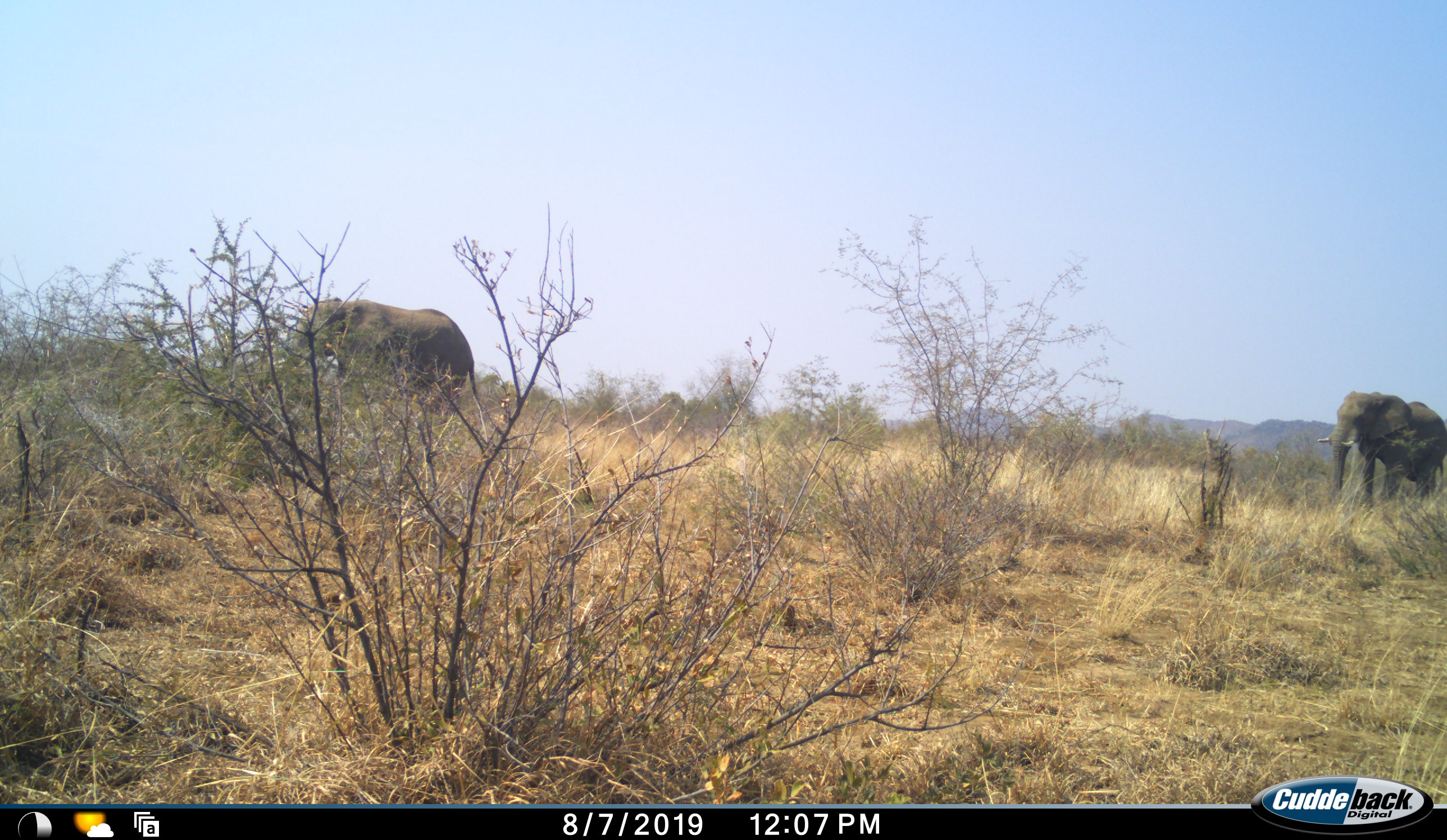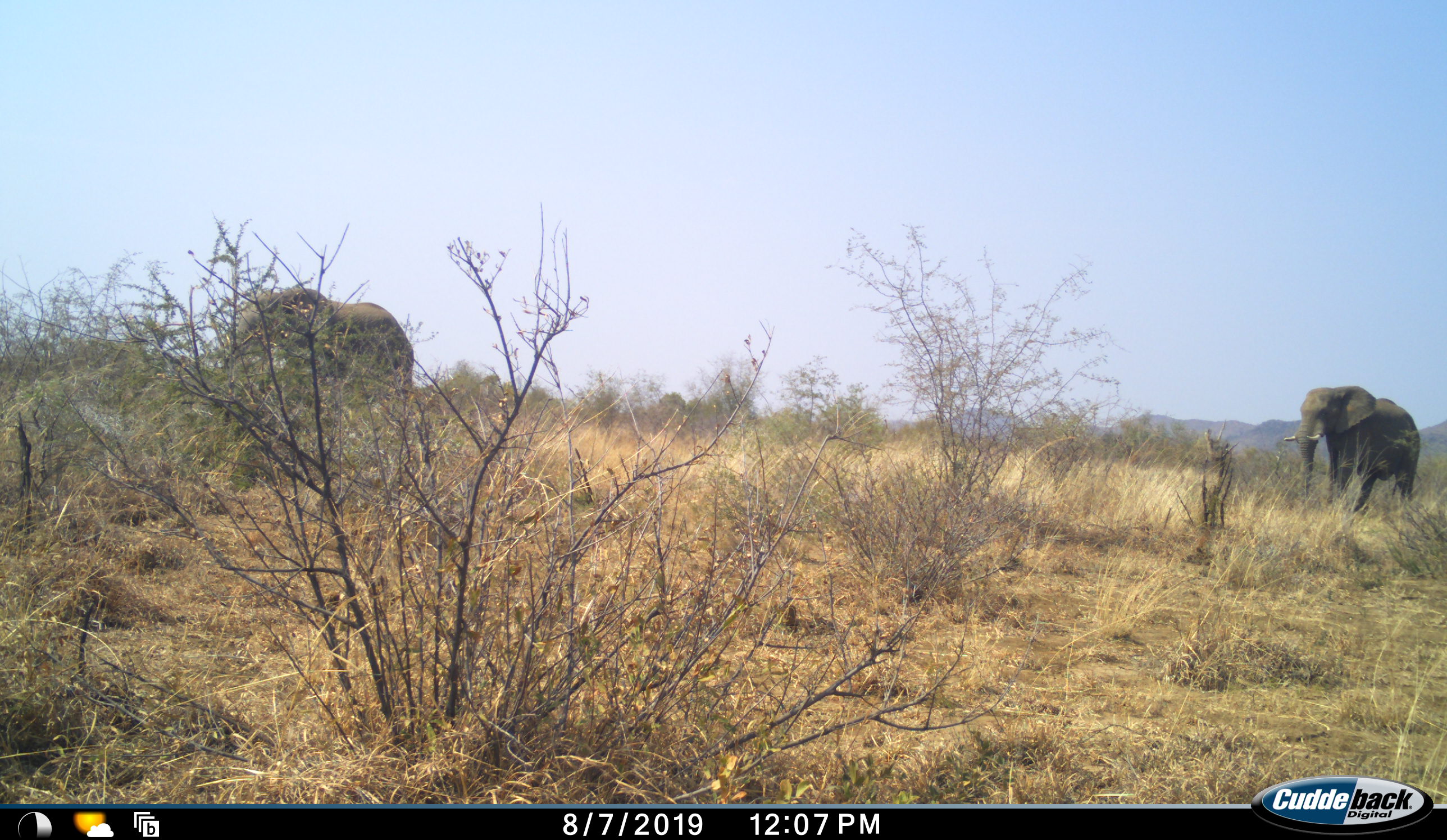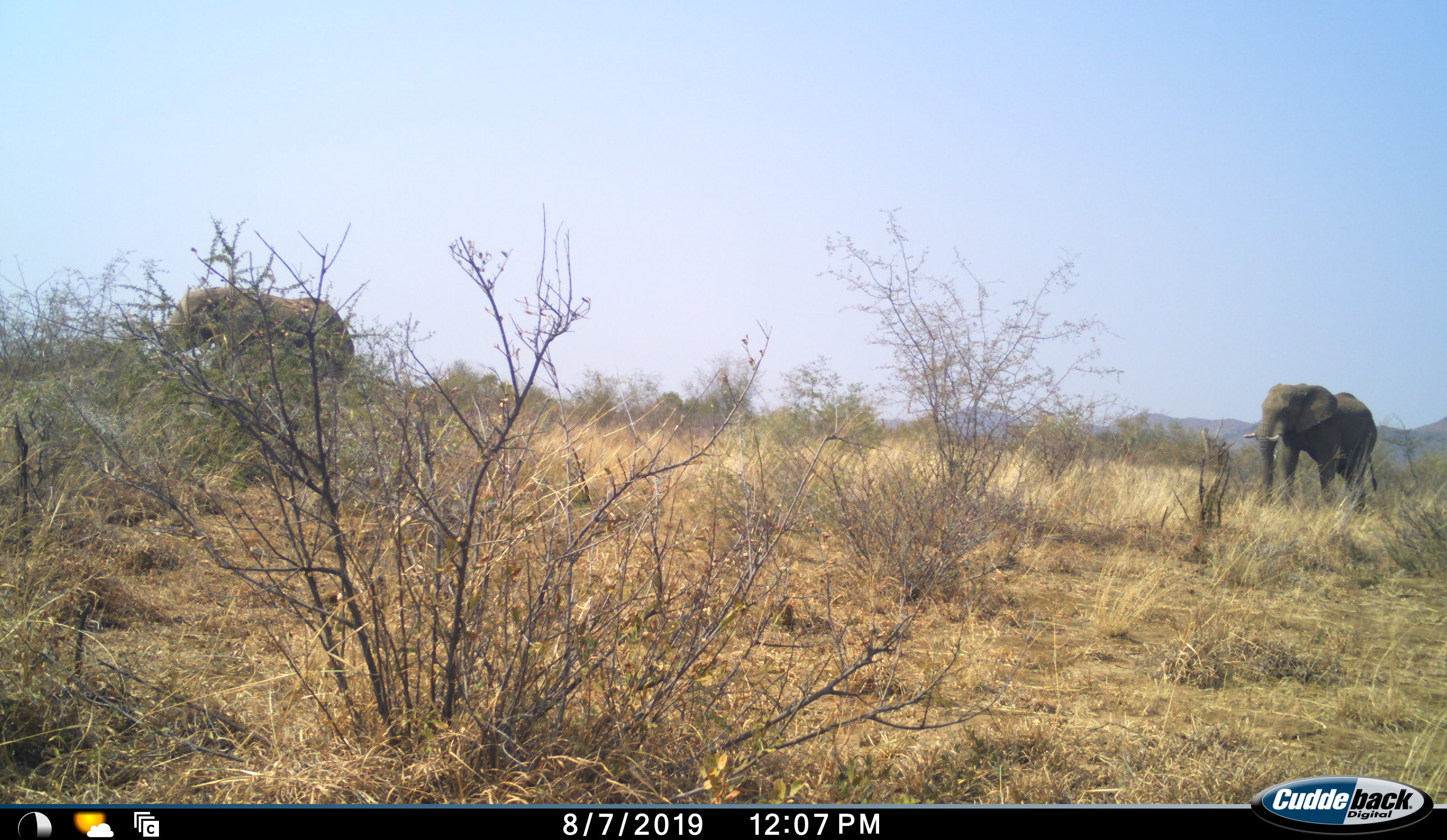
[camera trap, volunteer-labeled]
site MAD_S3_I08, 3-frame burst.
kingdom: Animalia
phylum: Chordata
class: Mammalia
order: Proboscidea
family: Elephantidae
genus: Loxodonta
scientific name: Loxodonta africana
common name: african bush elephant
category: elephant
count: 2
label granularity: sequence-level